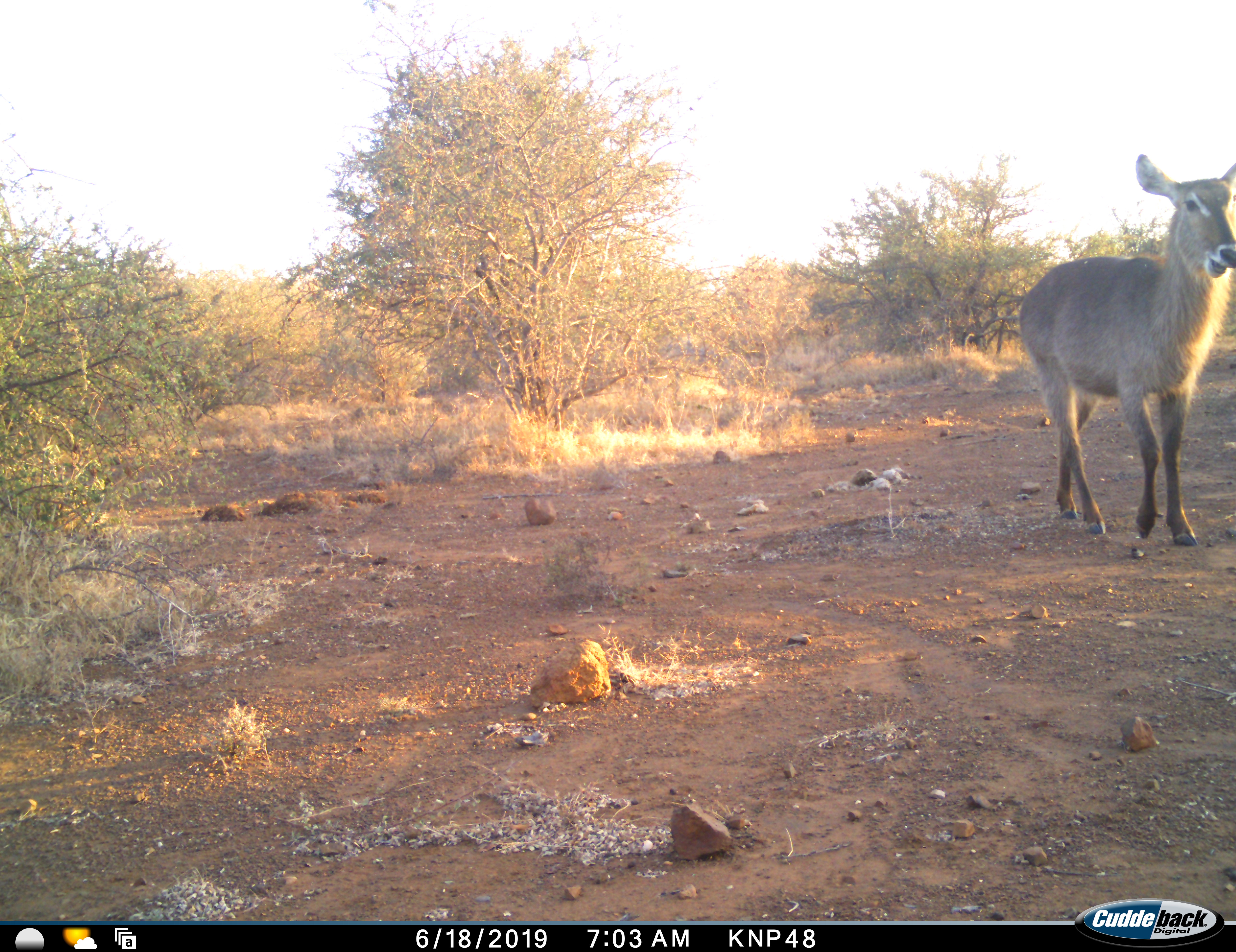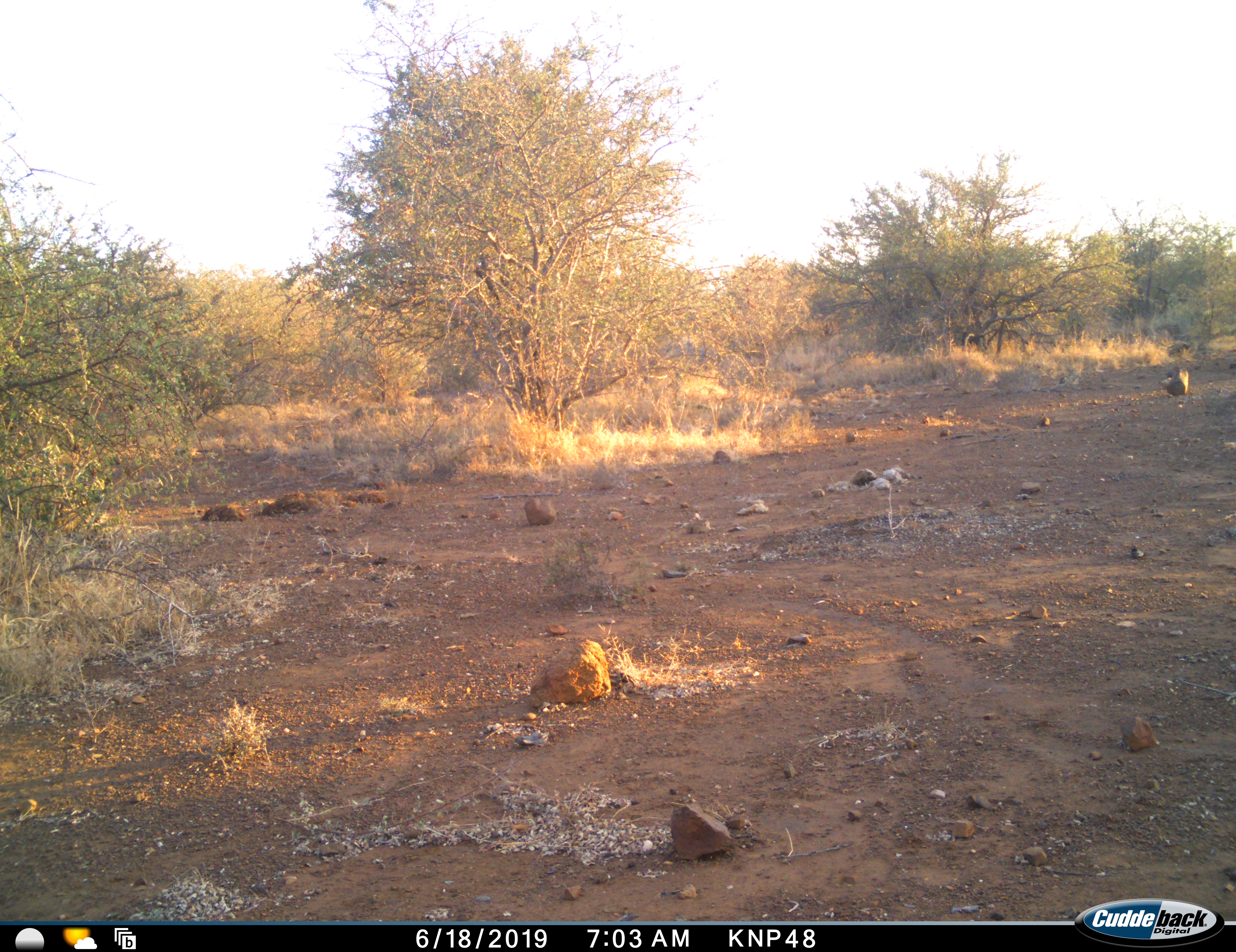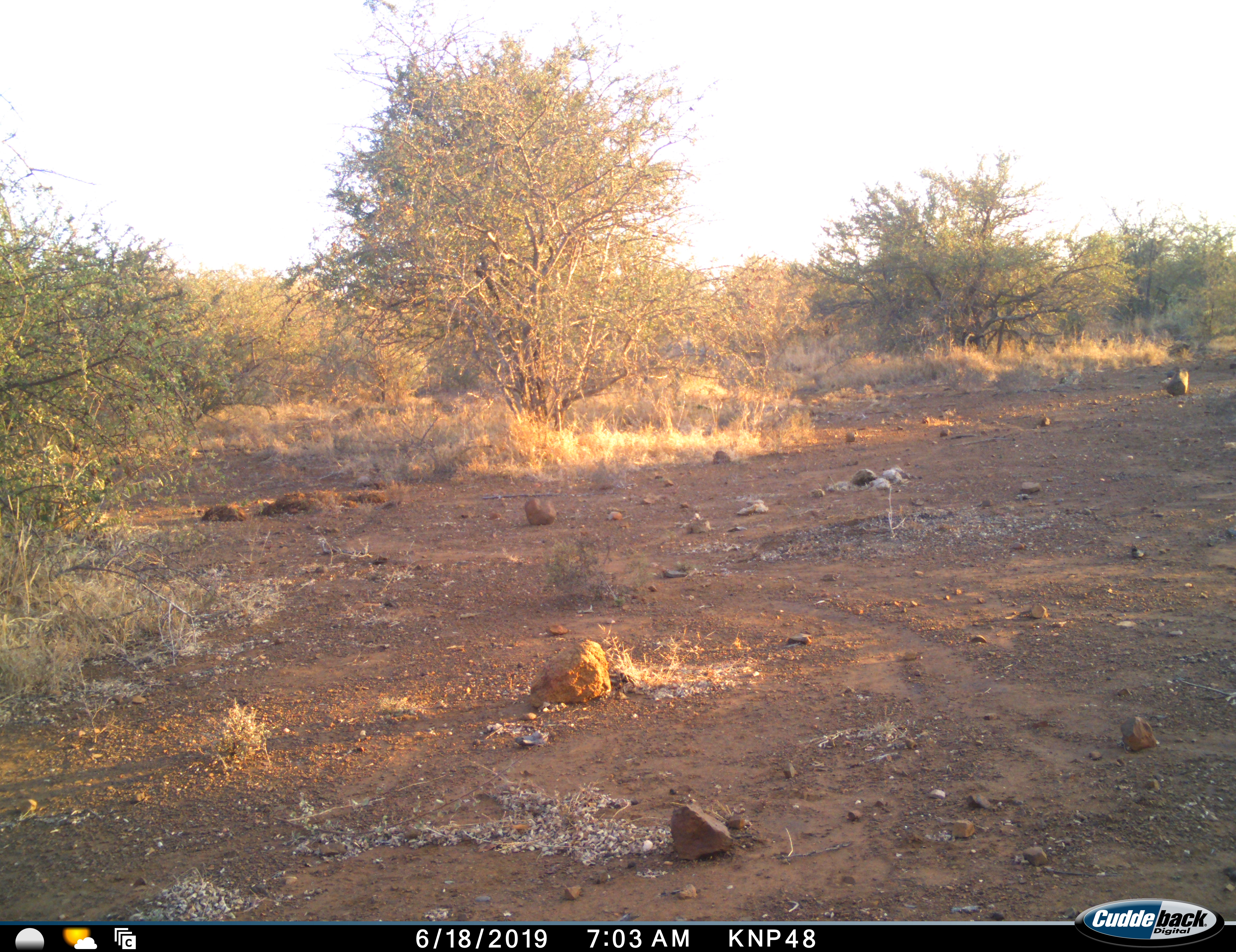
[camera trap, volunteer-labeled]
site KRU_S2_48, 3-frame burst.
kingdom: Animalia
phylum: Chordata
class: Mammalia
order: Artiodactyla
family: Bovidae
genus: Kobus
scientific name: Kobus ellipsiprymnus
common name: waterbuck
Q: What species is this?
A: Waterbuck (Kobus ellipsiprymnus).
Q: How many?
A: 1.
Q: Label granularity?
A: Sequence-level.